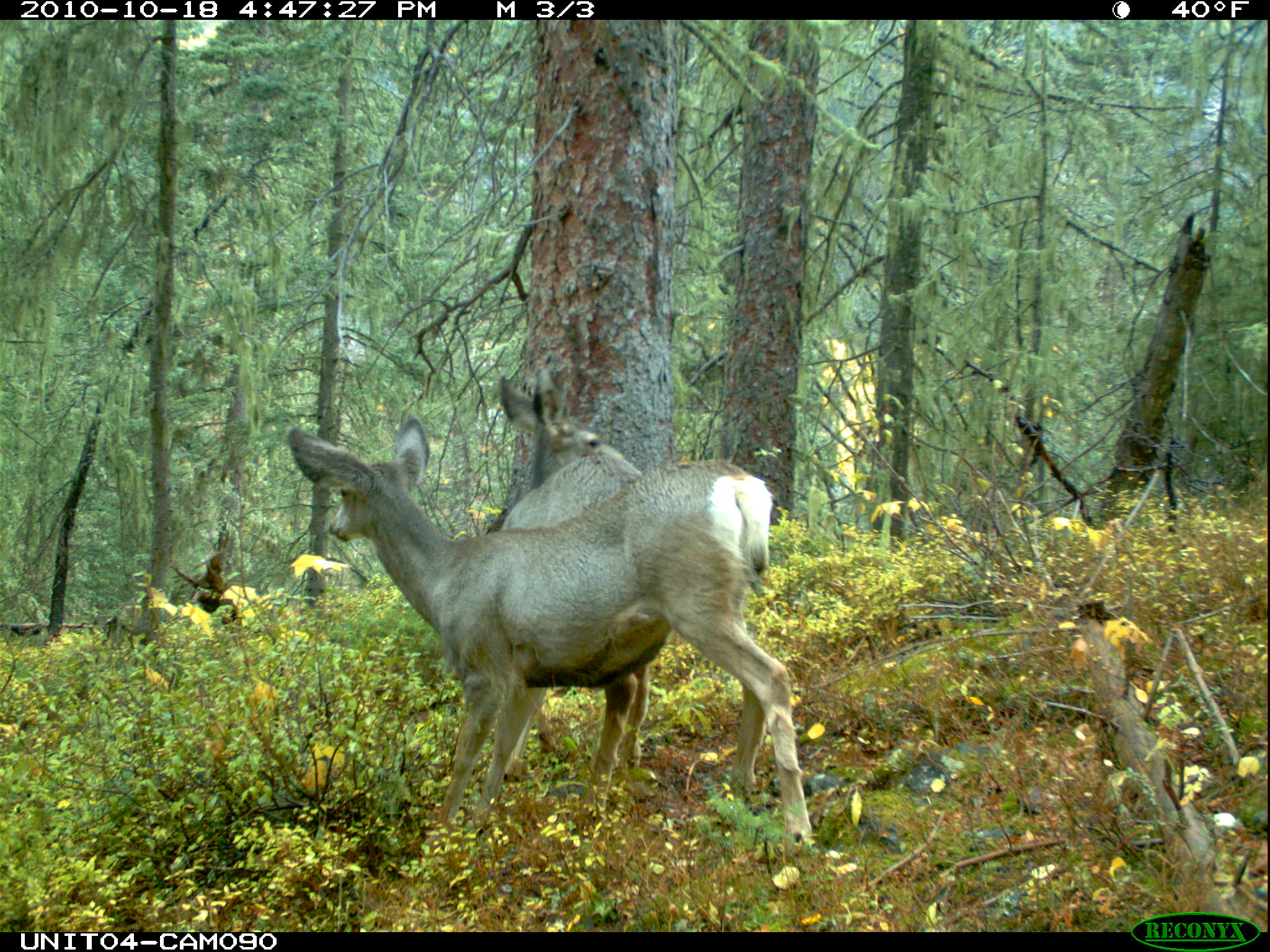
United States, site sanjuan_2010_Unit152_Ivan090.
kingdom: Animalia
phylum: Chordata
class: Mammalia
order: Artiodactyla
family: Cervidae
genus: Odocoileus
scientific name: Odocoileus hemionus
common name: mule deer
Odocoileus hemionus (mule deer).